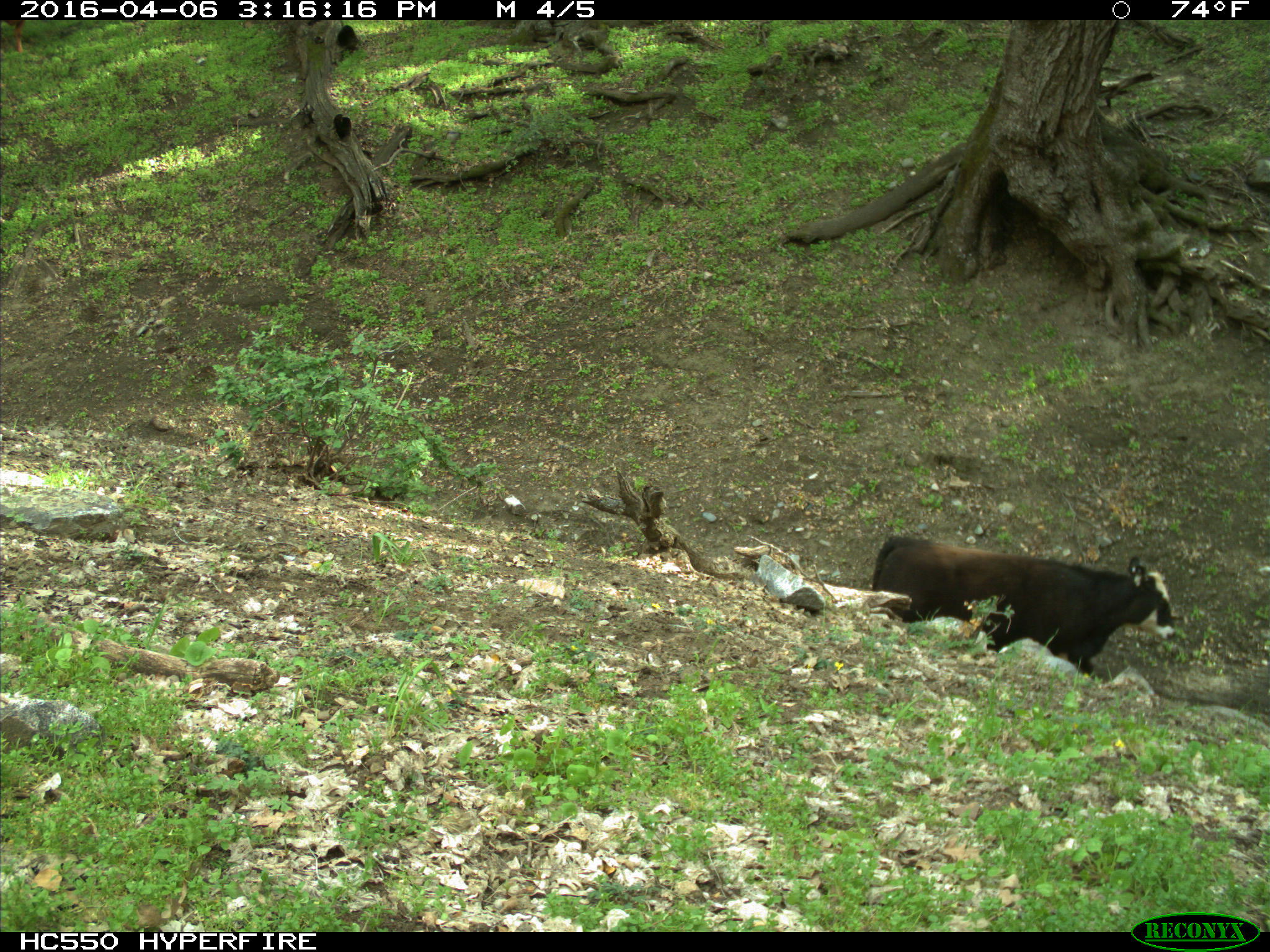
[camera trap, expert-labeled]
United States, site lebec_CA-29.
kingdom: Animalia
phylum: Chordata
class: Mammalia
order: Artiodactyla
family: Bovidae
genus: Bos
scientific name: Bos taurus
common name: domestic cow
Bos taurus (domestic cow).